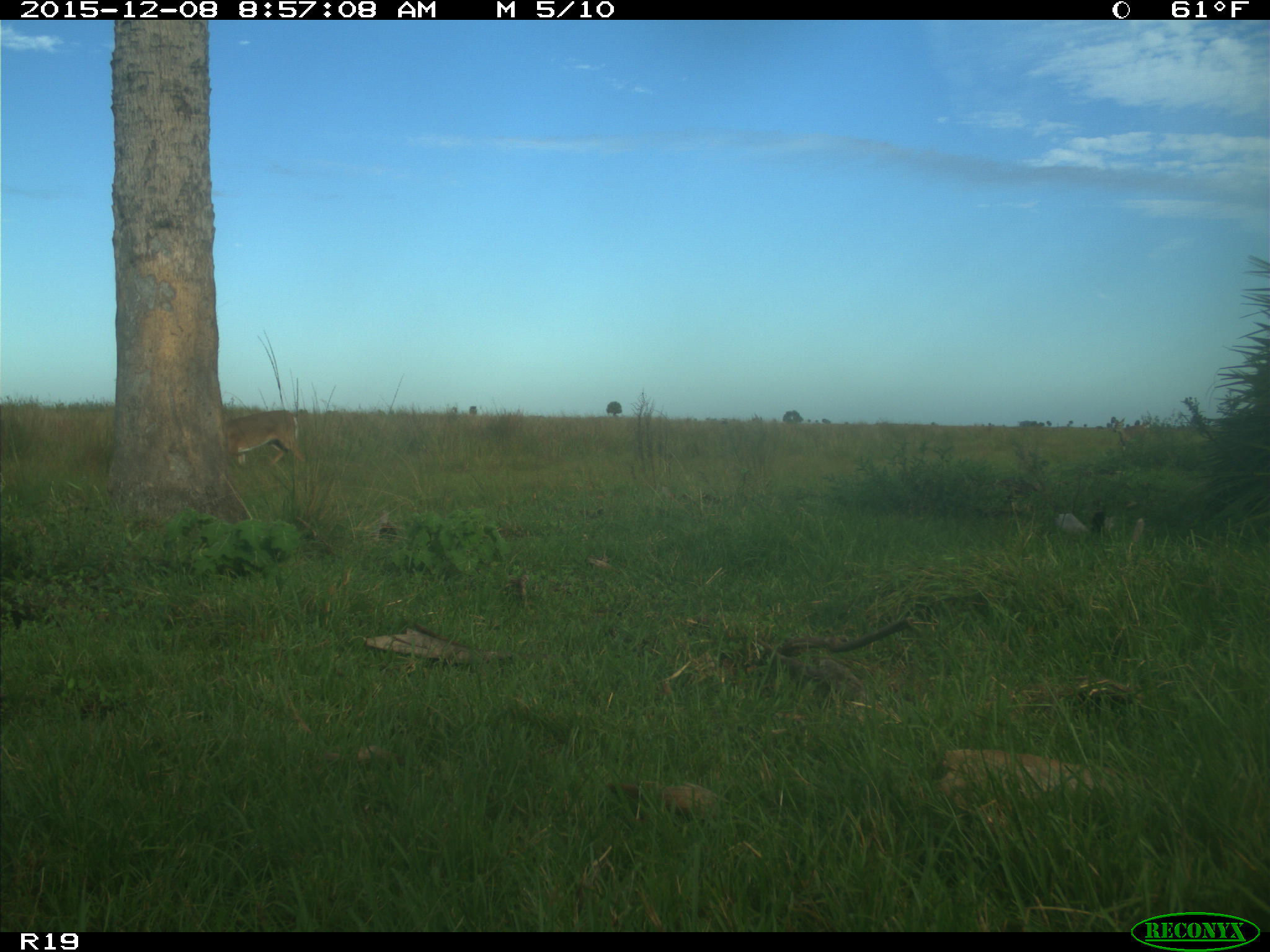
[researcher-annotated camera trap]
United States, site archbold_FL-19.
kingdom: Animalia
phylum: Chordata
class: Mammalia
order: Artiodactyla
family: Cervidae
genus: Odocoileus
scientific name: Odocoileus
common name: deer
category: unidentified deer